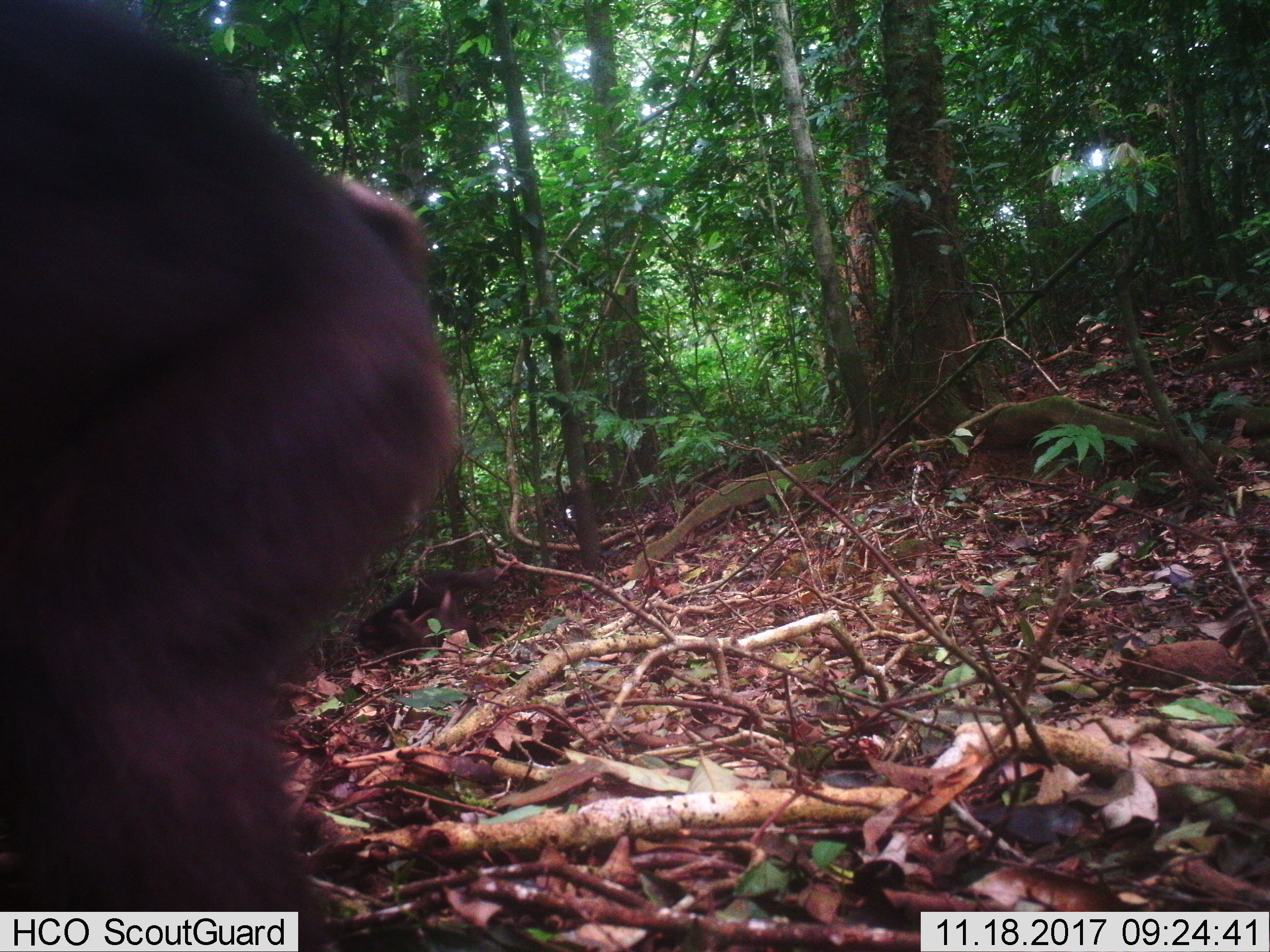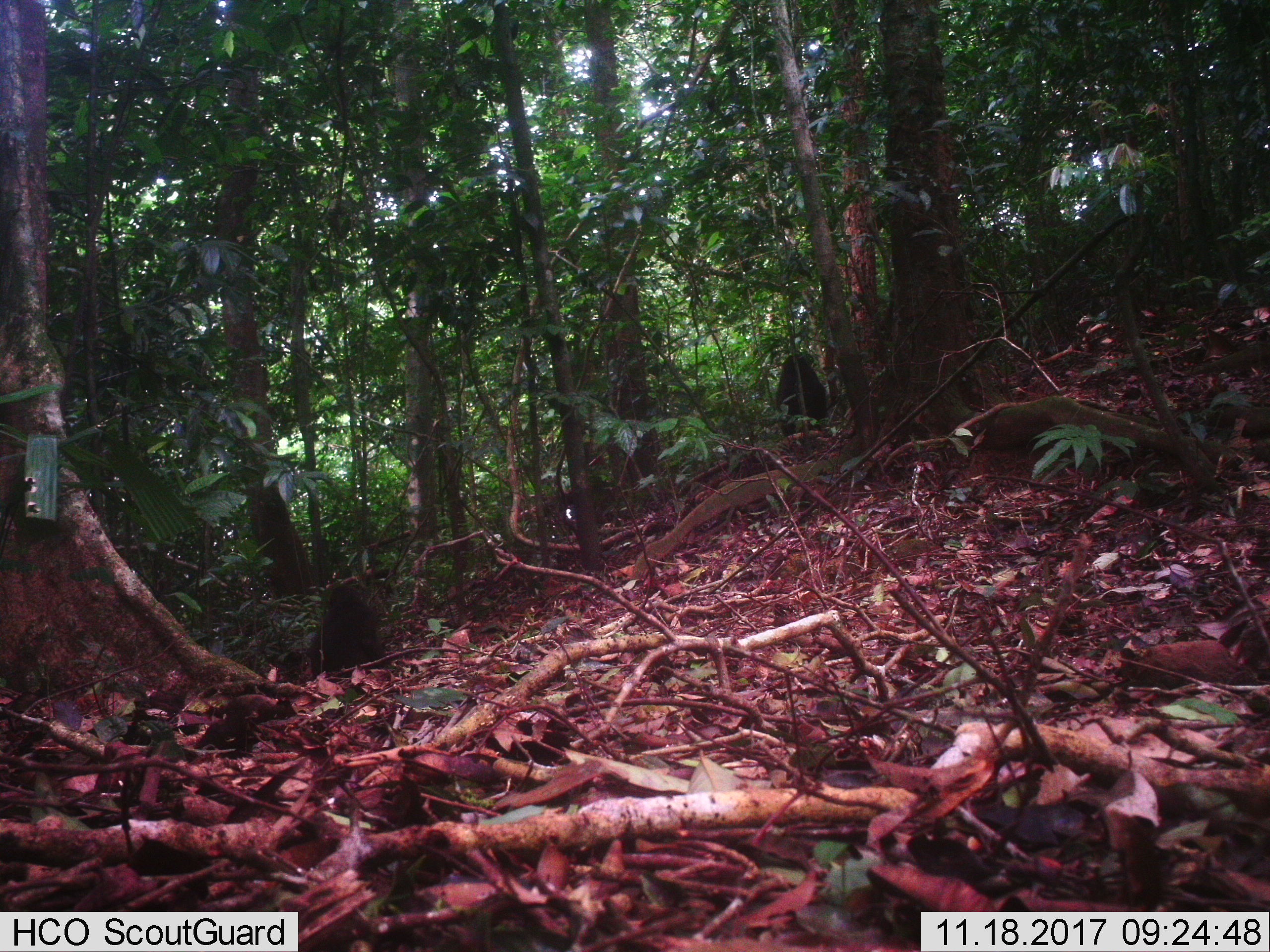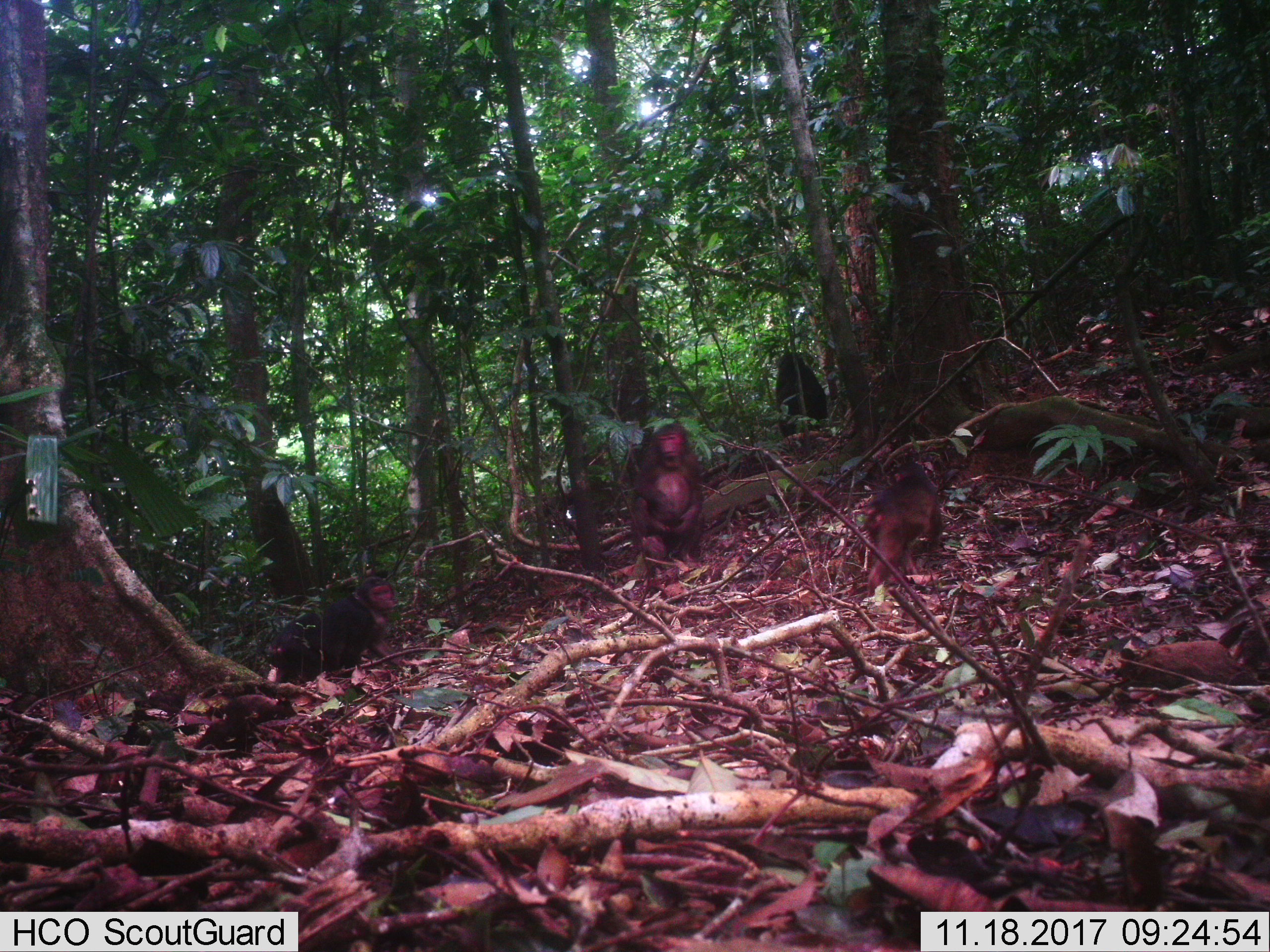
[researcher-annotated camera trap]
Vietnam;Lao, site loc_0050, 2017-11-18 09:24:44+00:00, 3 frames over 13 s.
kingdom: Animalia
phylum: Chordata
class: Mammalia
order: Primates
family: Cercopithecidae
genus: Macaca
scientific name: Macaca arctoides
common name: stump-tailed macaque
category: stump tailed macaque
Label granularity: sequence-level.